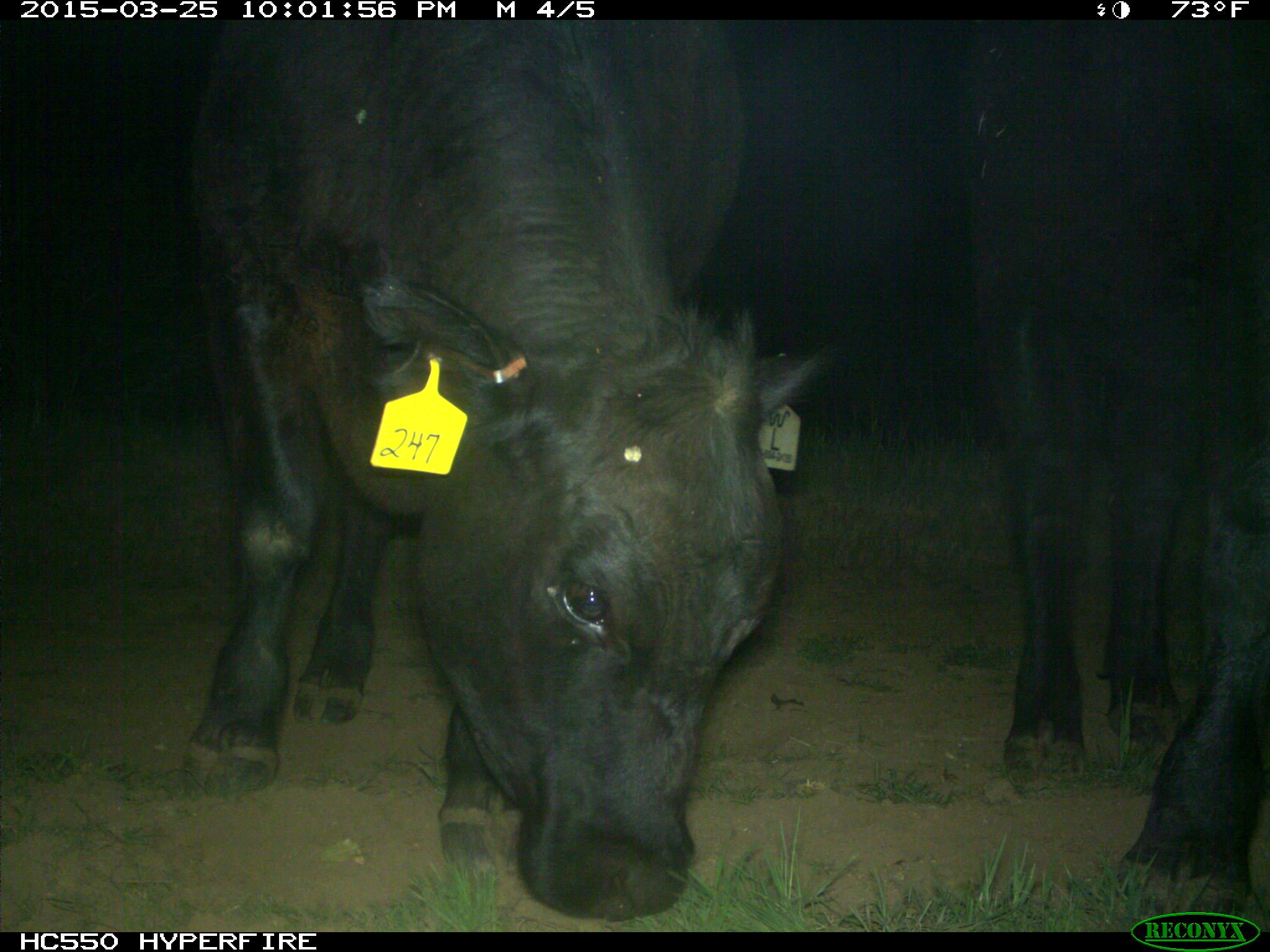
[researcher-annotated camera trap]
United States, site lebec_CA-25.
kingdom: Animalia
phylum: Chordata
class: Mammalia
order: Artiodactyla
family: Bovidae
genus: Bos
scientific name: Bos taurus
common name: domestic cow